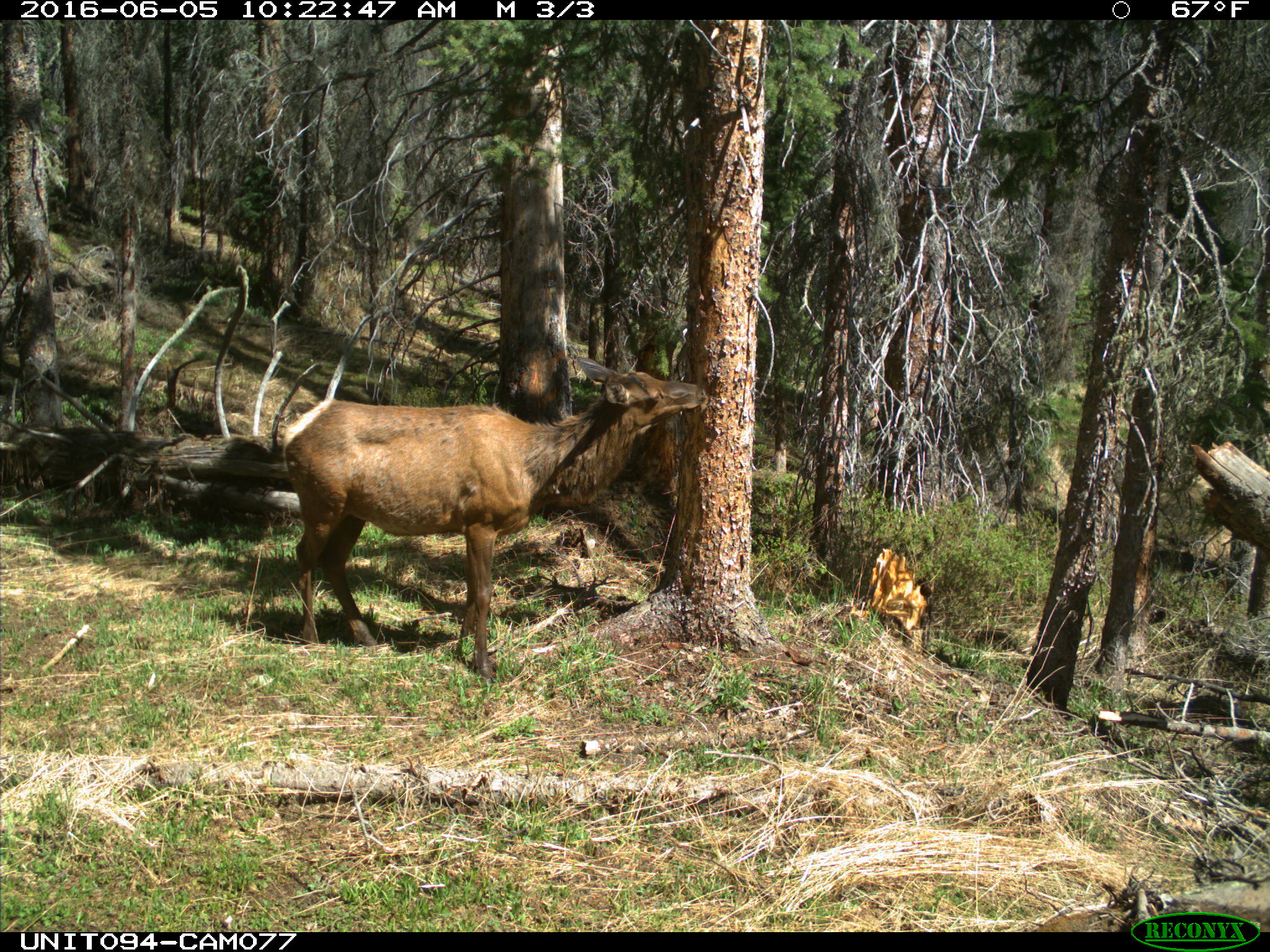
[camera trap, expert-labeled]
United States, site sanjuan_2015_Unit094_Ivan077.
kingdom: Animalia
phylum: Chordata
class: Mammalia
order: Artiodactyla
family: Cervidae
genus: Cervus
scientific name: Cervus elaphus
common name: red deer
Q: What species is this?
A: Cervus elaphus (red deer).